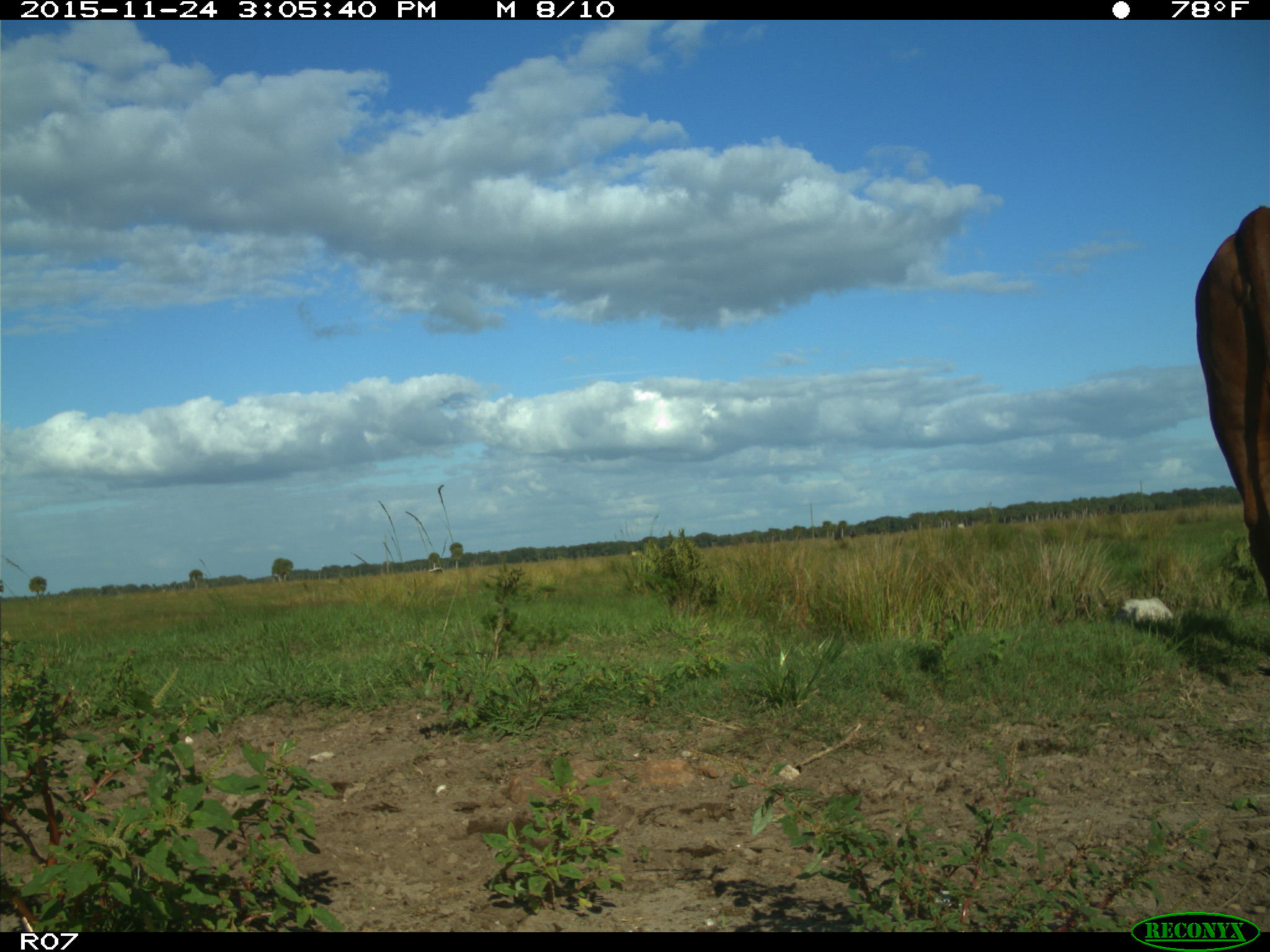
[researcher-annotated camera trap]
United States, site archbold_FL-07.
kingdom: Animalia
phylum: Chordata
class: Mammalia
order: Artiodactyla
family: Bovidae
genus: Bos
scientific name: Bos taurus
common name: domestic cow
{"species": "Bos taurus (domestic cow)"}